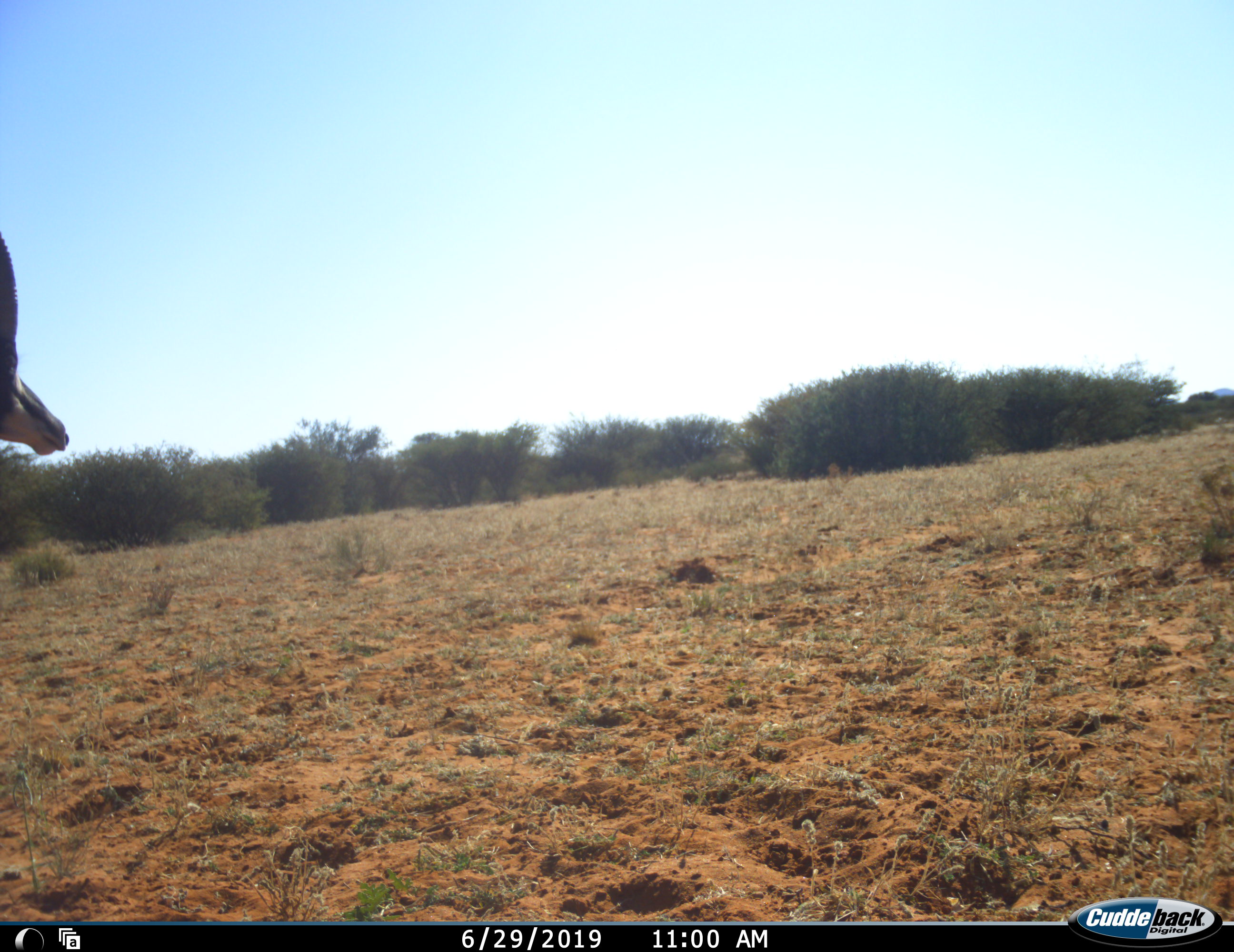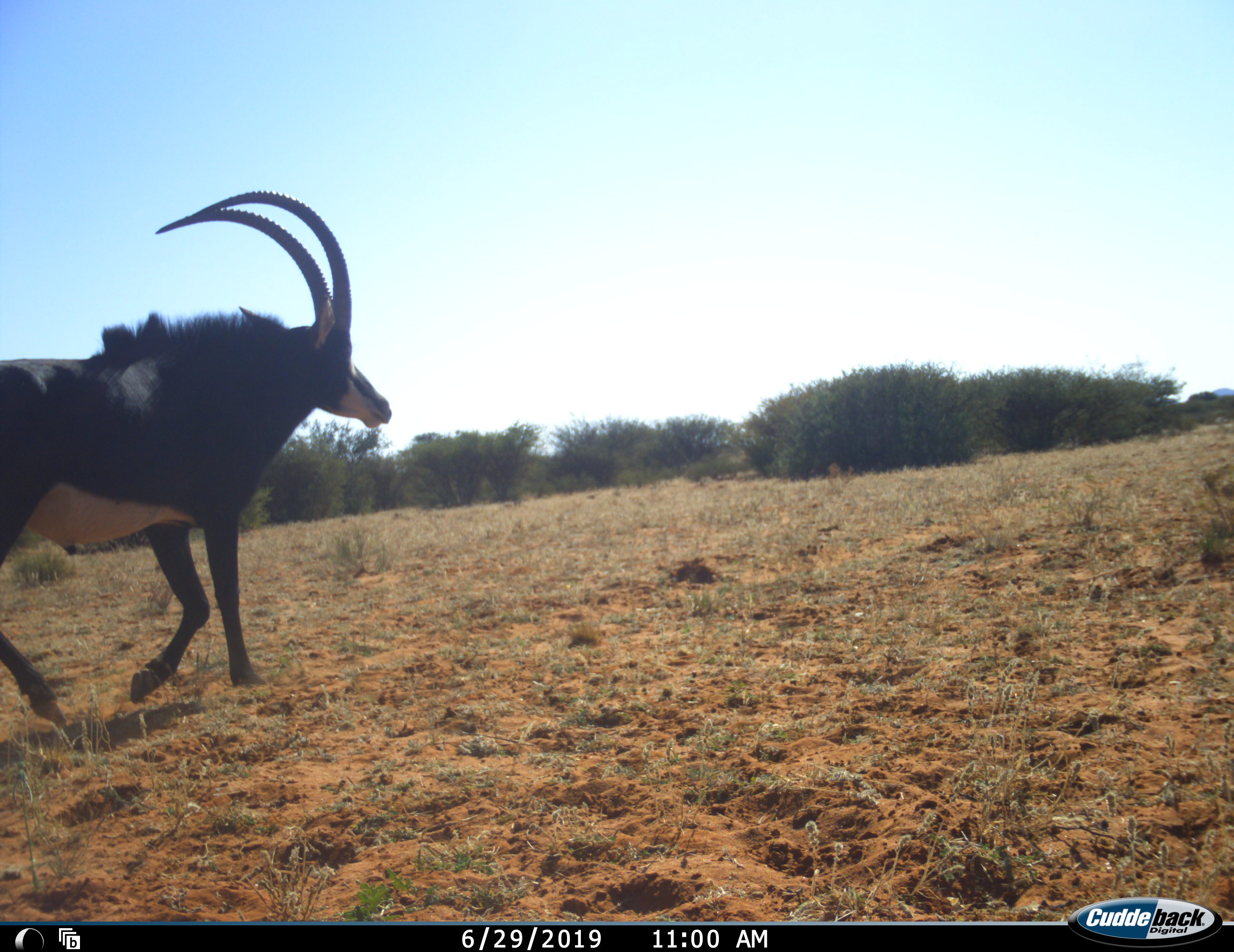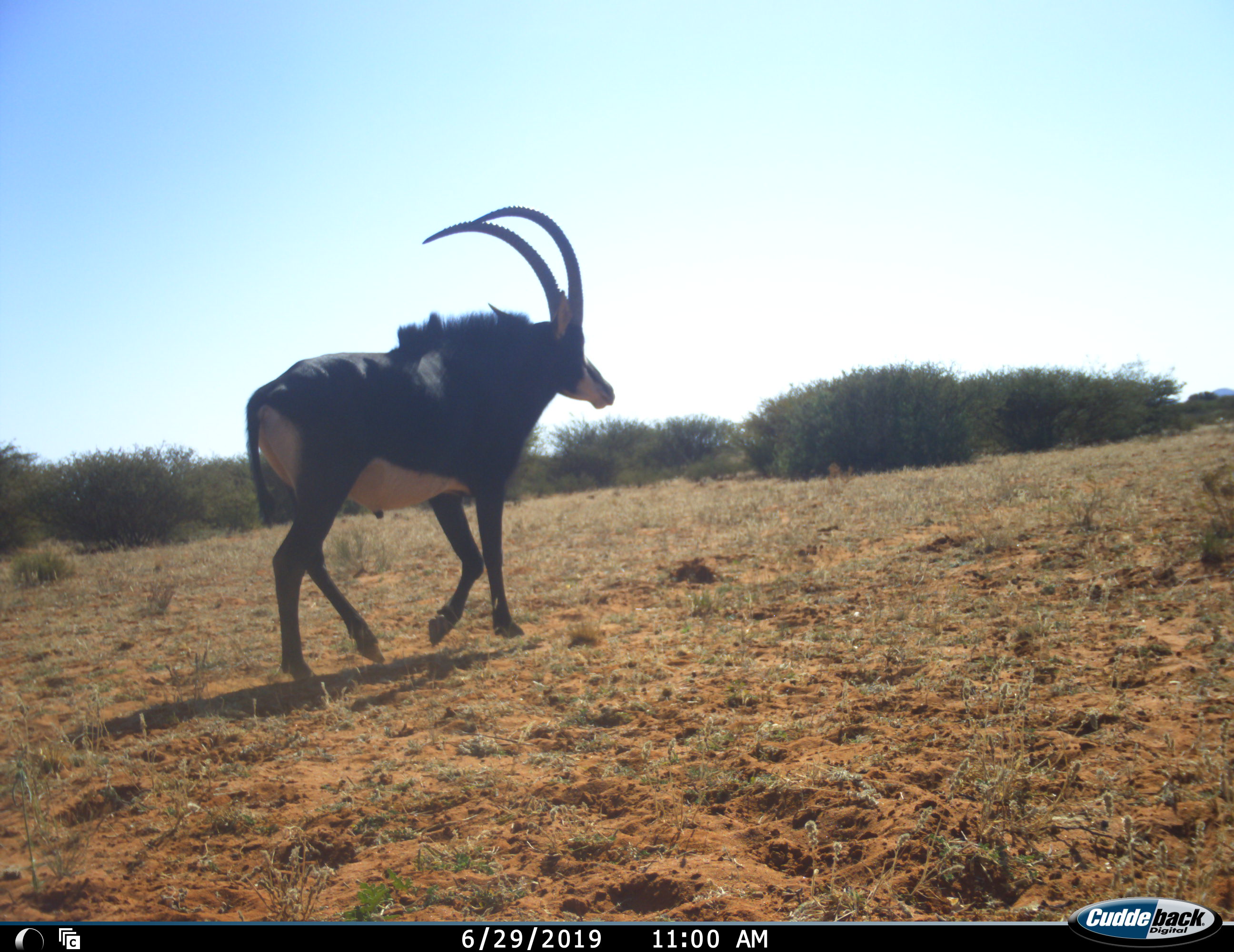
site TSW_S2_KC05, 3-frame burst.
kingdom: Animalia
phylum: Chordata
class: Mammalia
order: Artiodactyla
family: Bovidae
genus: Hippotragus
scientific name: Hippotragus niger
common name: sable antelope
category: sable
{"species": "sable (sable antelope) (Hippotragus niger)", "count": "1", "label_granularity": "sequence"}